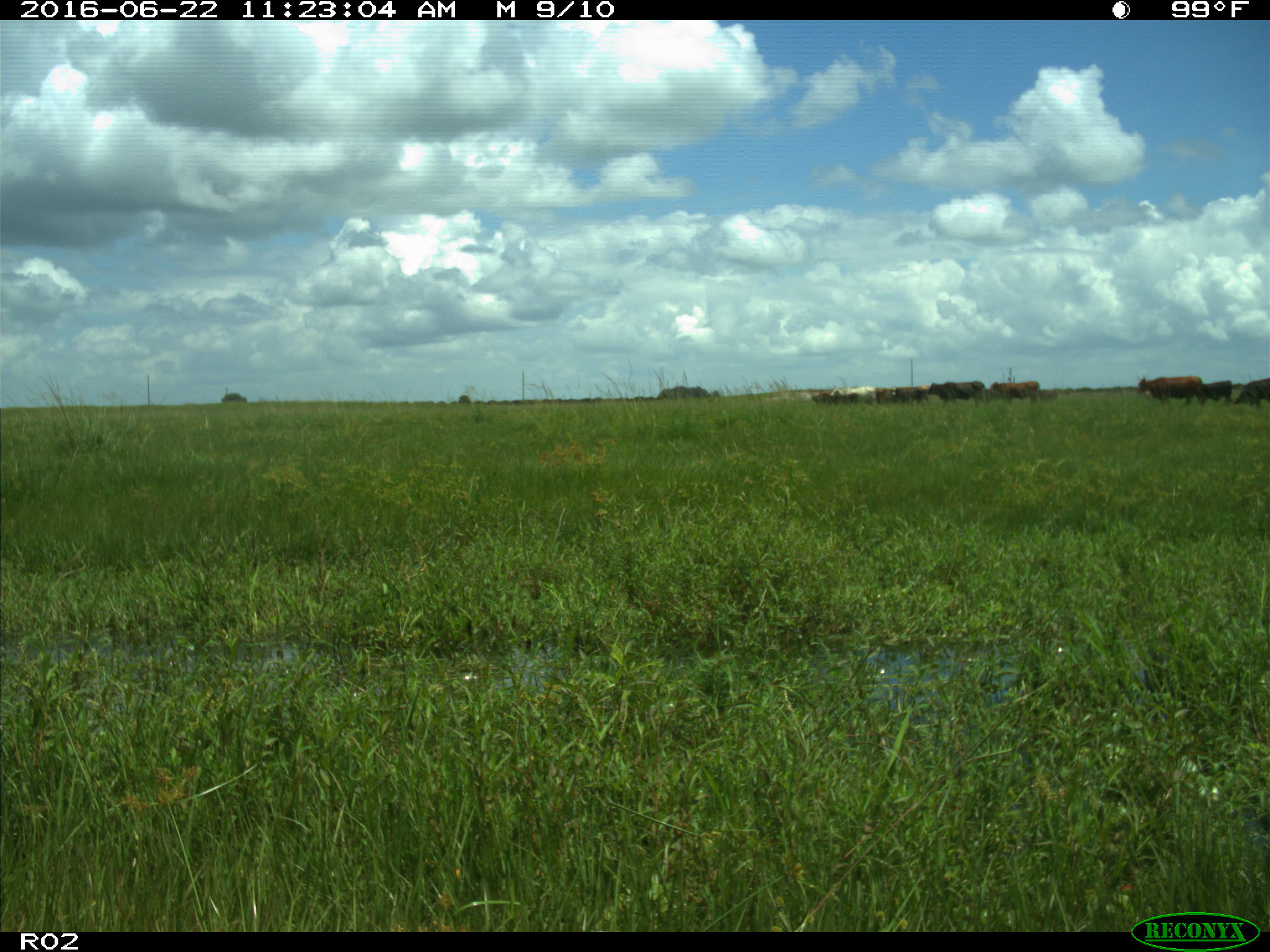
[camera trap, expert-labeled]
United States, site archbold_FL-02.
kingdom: Animalia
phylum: Chordata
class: Mammalia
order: Artiodactyla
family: Bovidae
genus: Bos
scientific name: Bos taurus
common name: domestic cow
Bos taurus (domestic cow).